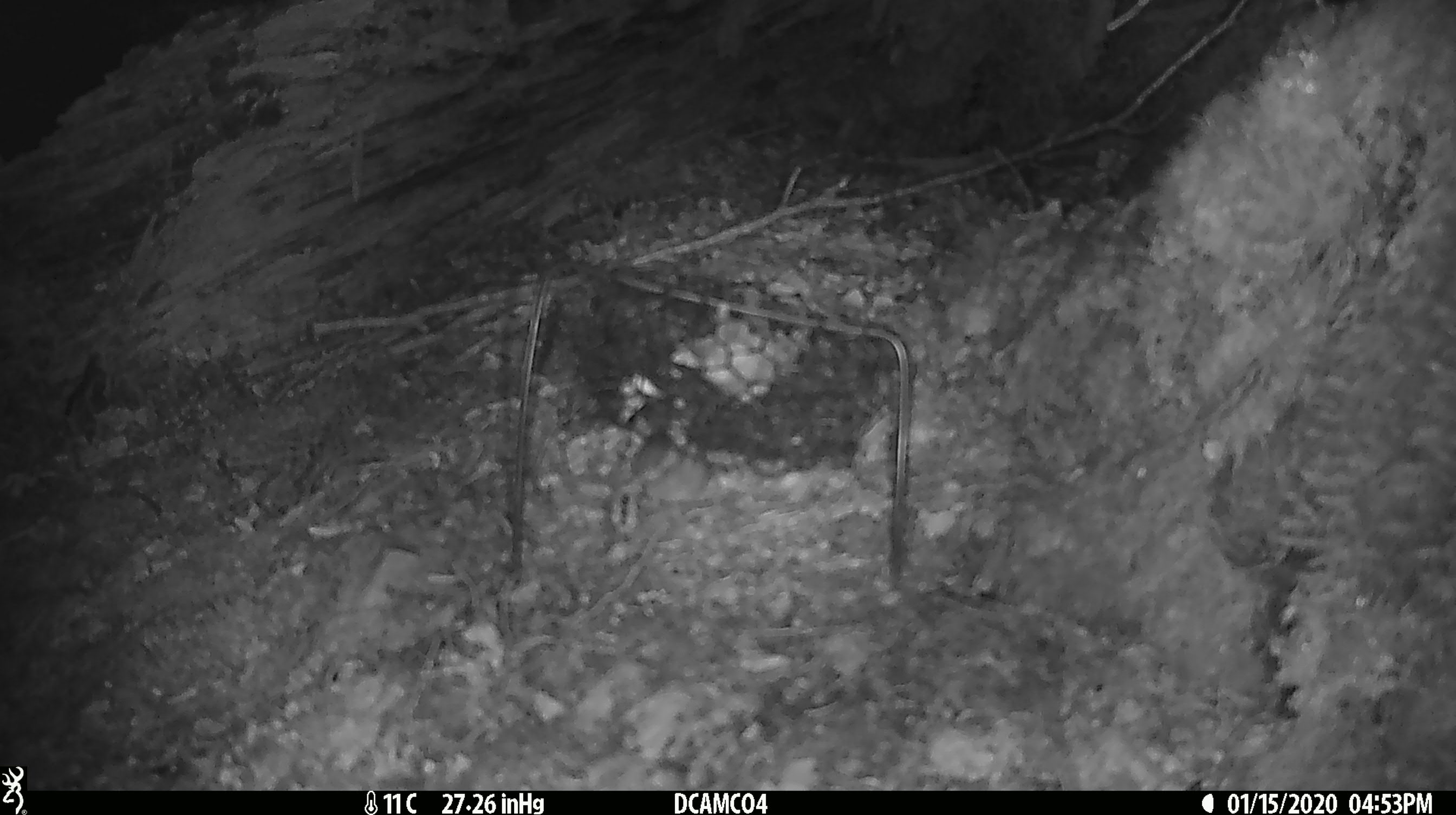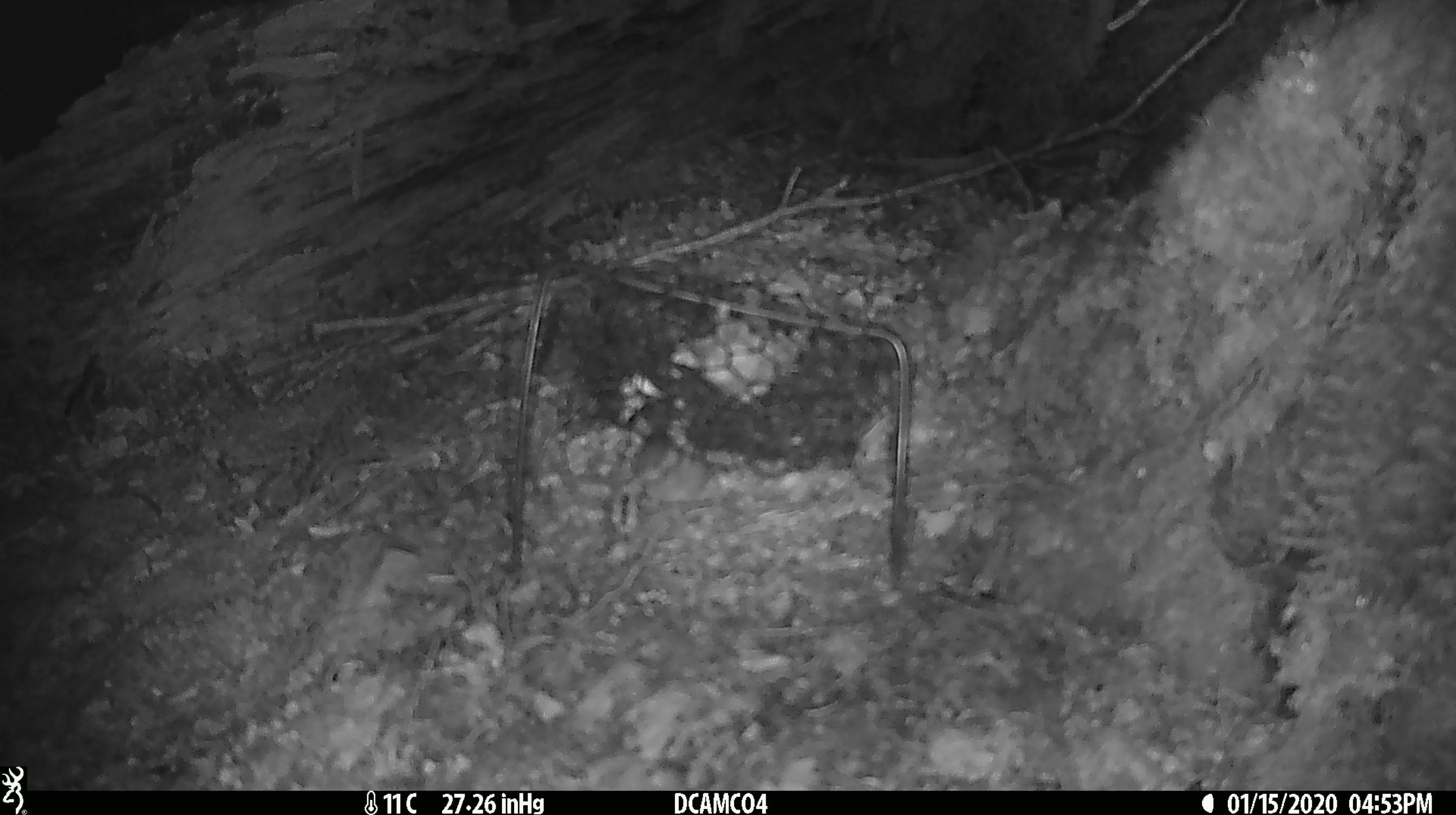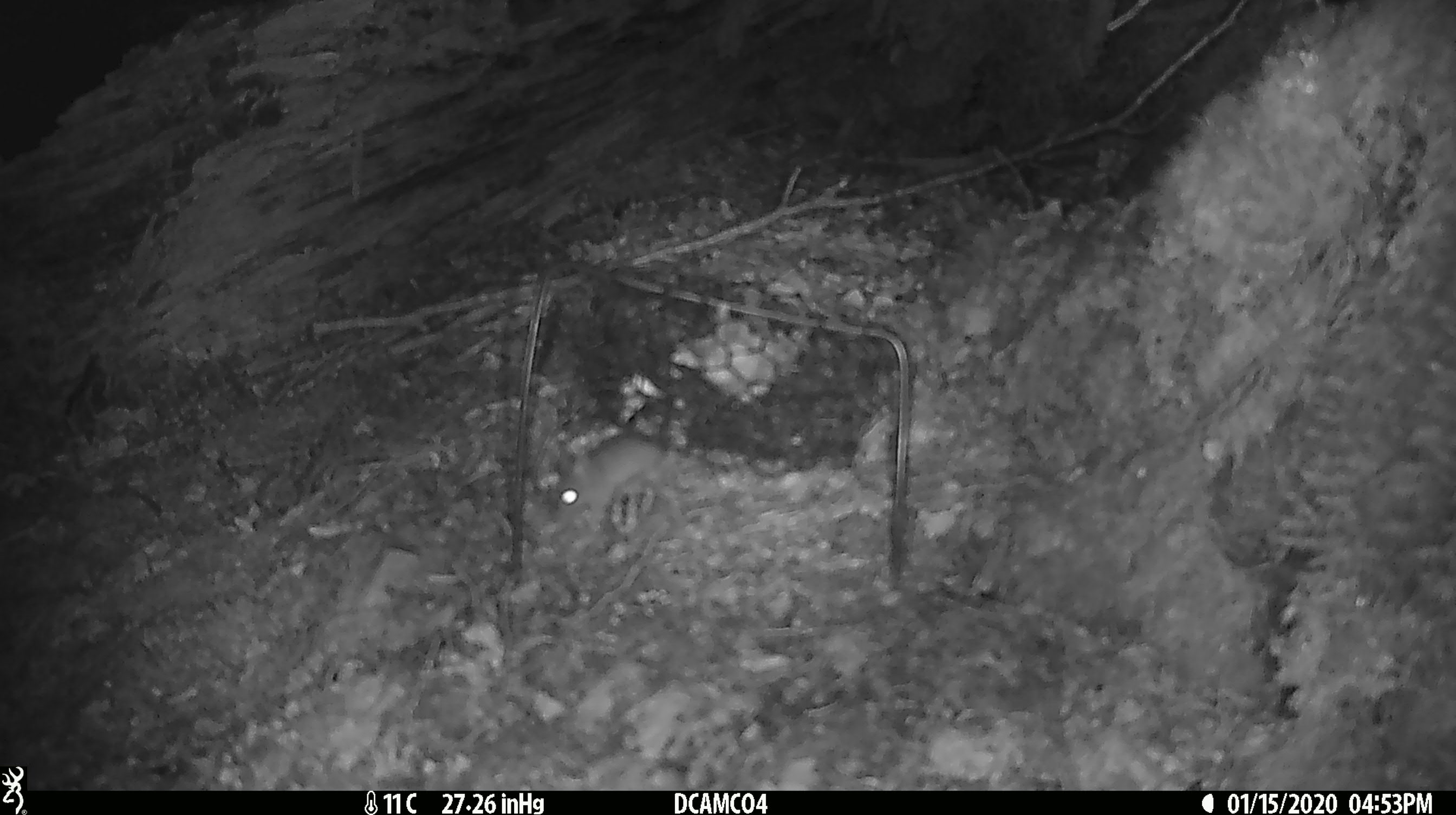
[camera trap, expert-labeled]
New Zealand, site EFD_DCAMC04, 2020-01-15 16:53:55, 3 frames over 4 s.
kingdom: Animalia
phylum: Chordata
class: Mammalia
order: Rodentia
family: Muridae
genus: Mus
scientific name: Mus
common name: mouse